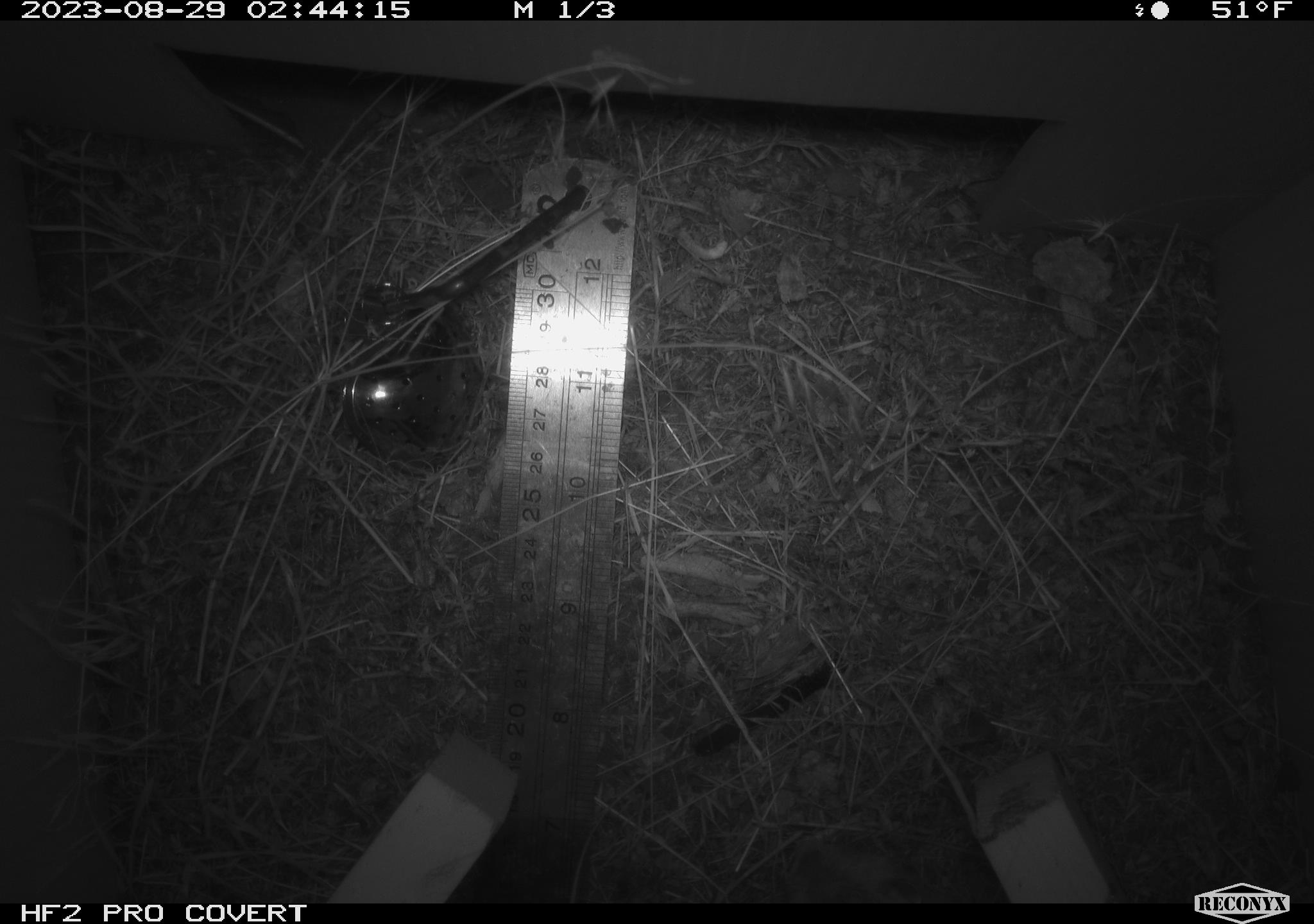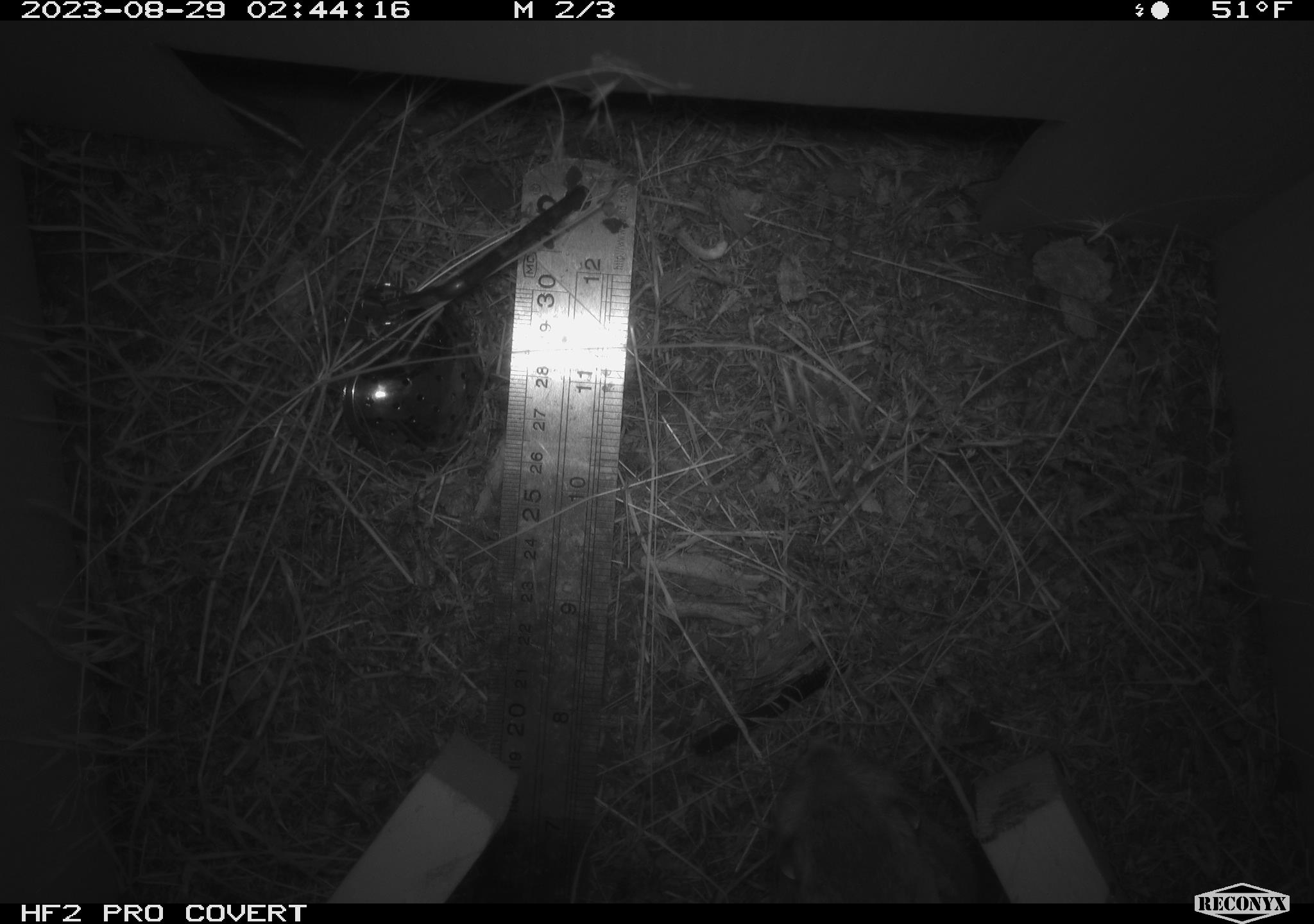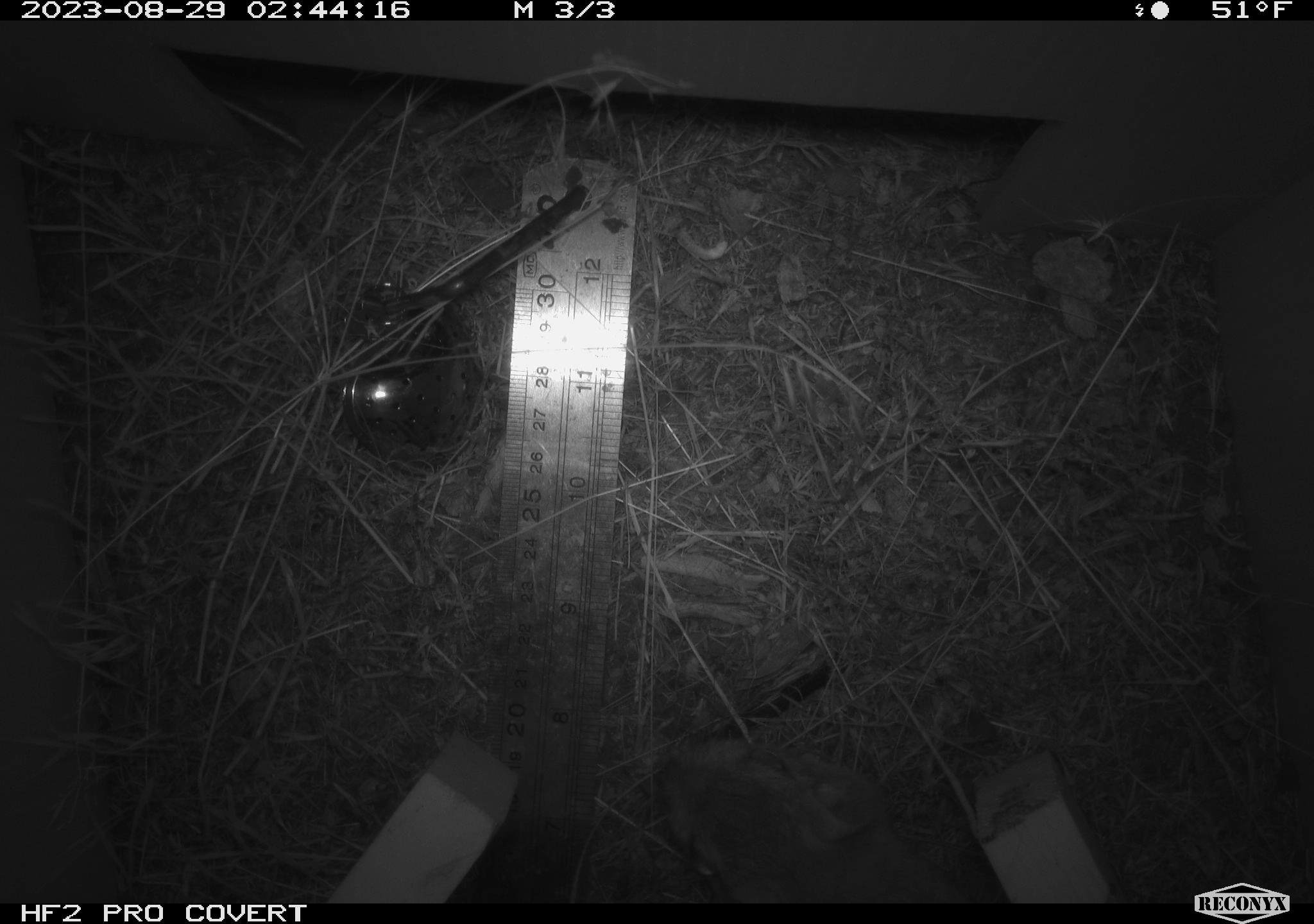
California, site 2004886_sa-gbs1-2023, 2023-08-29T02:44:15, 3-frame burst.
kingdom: Animalia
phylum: Chordata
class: Mammalia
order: Rodentia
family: Heteromyidae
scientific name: Heteromyidae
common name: kangaroo rats and pocket mice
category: heteromyidae family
Heteromyidae family (kangaroo rats and pocket mice) (Heteromyidae).